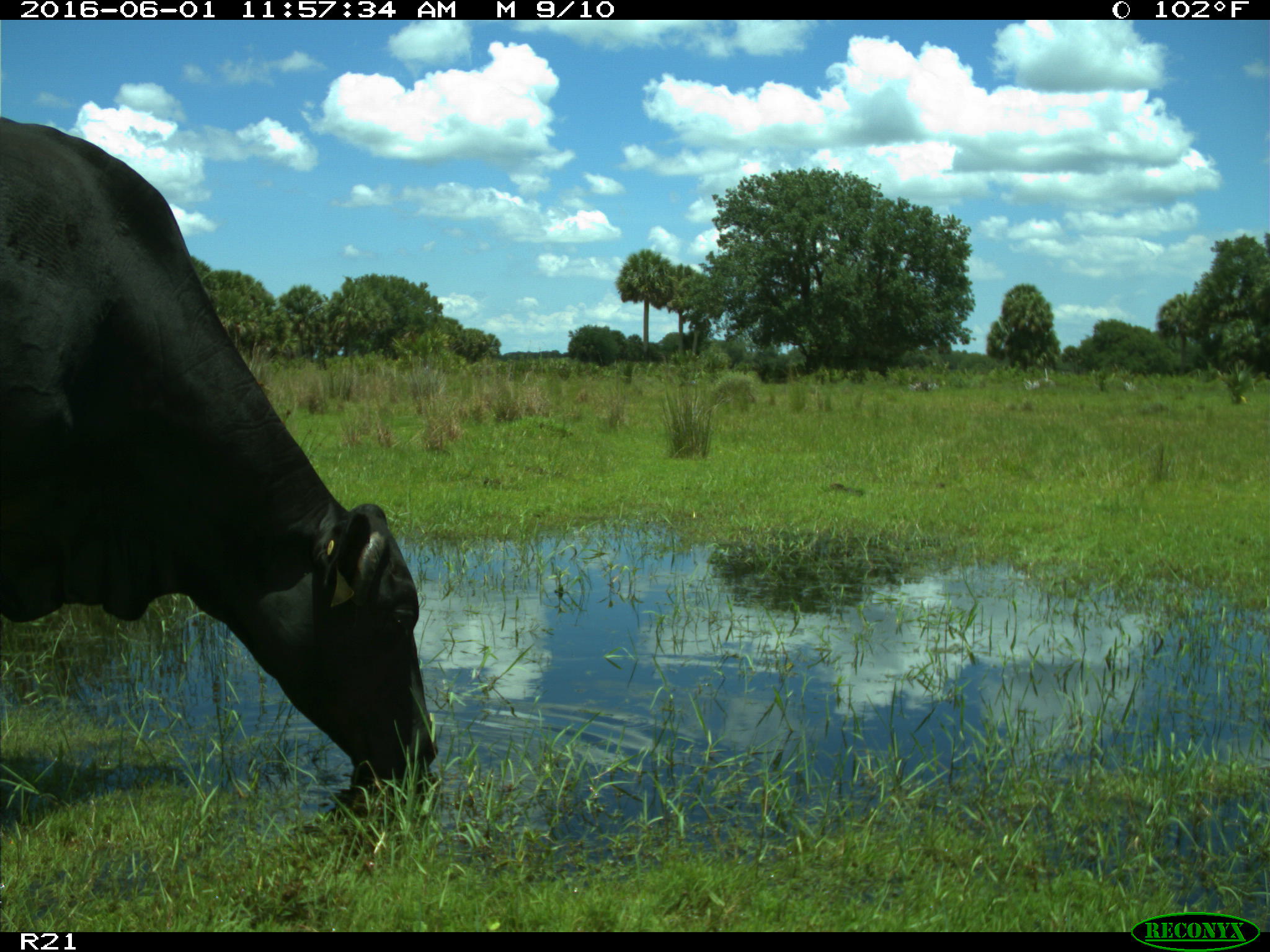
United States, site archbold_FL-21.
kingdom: Animalia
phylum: Chordata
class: Mammalia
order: Artiodactyla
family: Bovidae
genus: Bos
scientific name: Bos taurus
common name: domestic cow